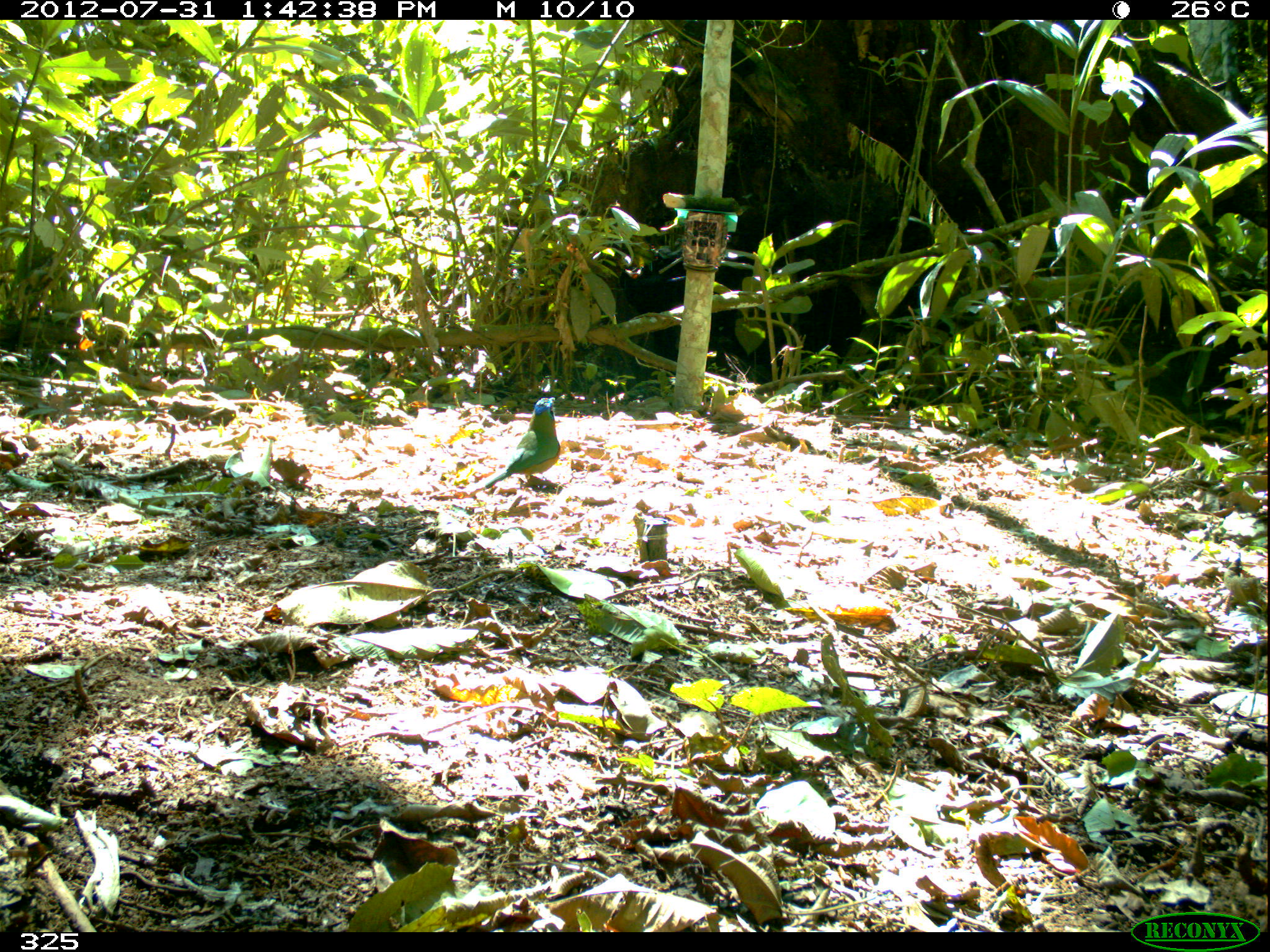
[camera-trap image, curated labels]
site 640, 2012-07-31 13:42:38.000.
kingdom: Animalia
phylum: Chordata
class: Aves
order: Coraciiformes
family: Momotidae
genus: Momotus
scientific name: Momotus momota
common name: amazonian motmot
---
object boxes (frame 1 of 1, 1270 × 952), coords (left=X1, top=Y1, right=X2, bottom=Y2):
momotus momota: (left=483, top=395, right=561, bottom=489)